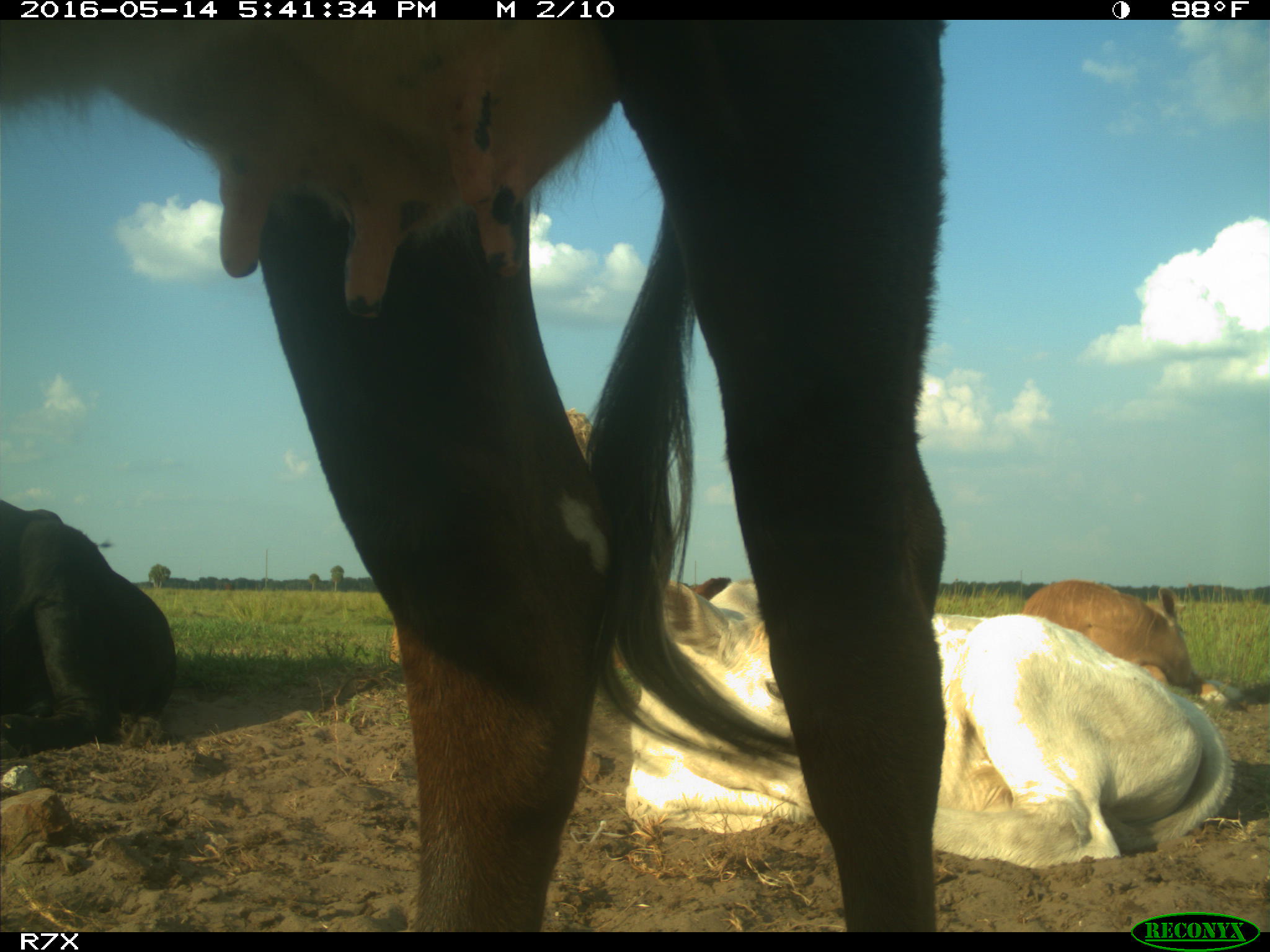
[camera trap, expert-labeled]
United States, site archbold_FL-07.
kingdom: Animalia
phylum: Chordata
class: Mammalia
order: Artiodactyla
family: Bovidae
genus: Bos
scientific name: Bos taurus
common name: domestic cow